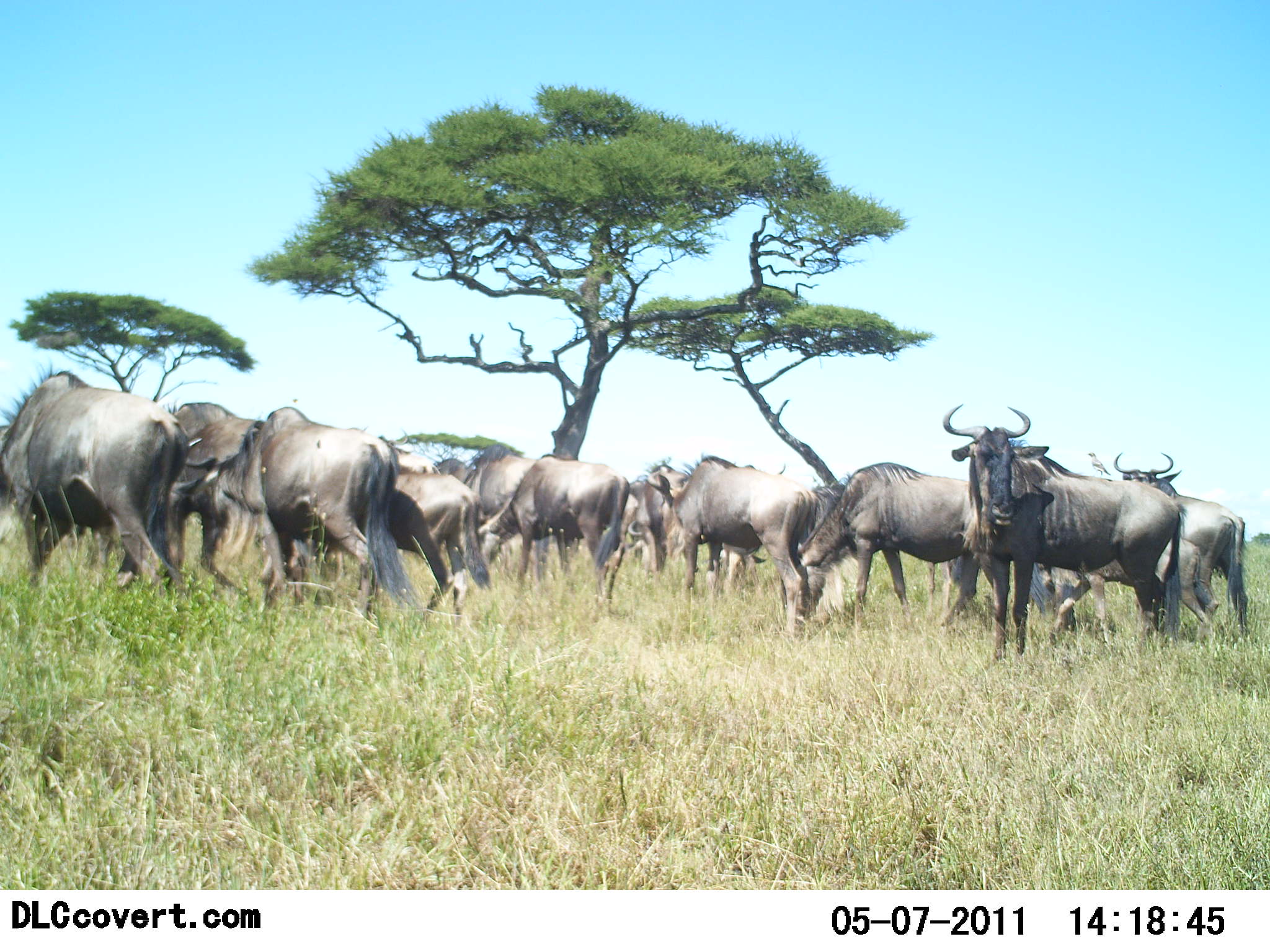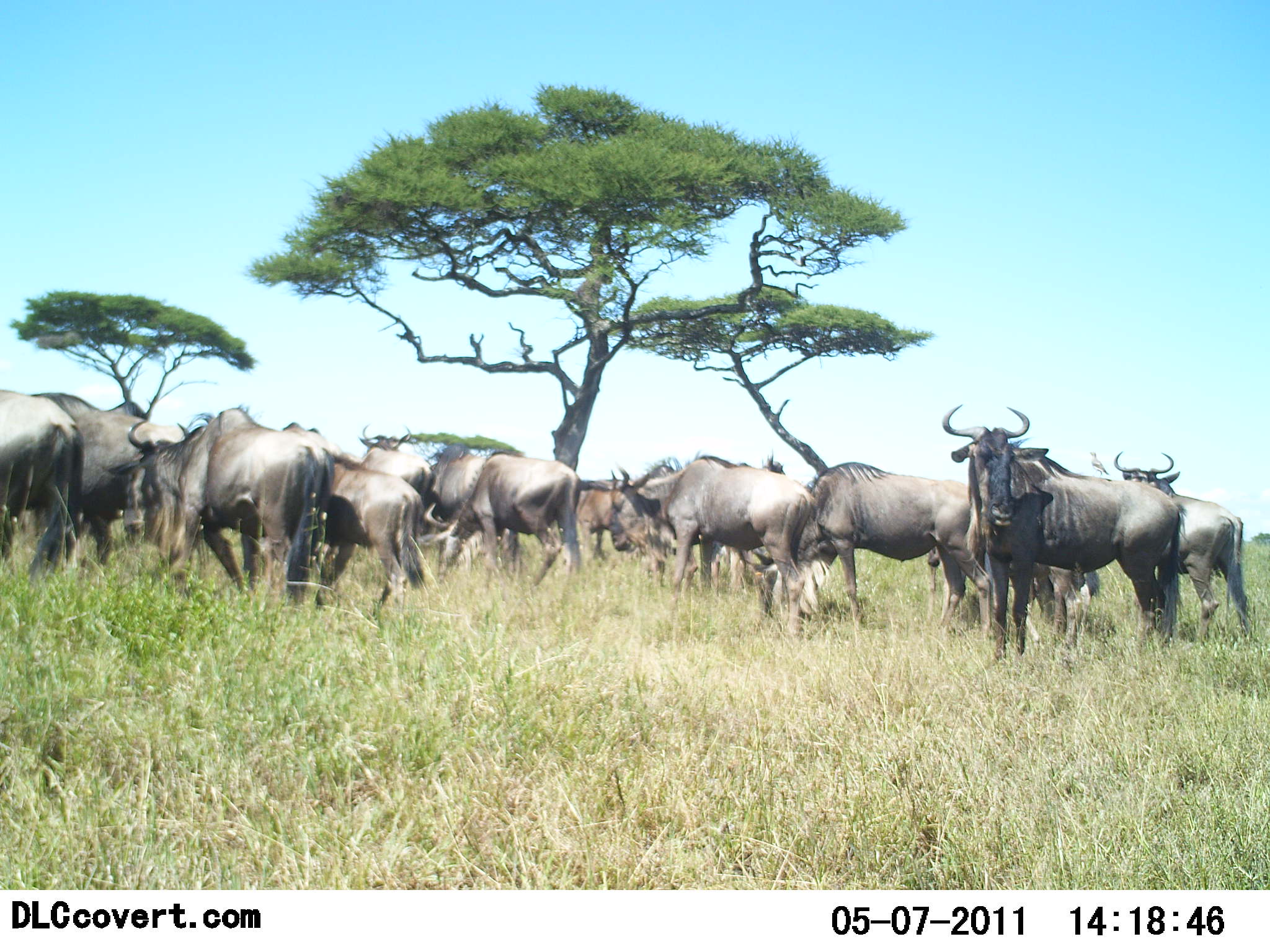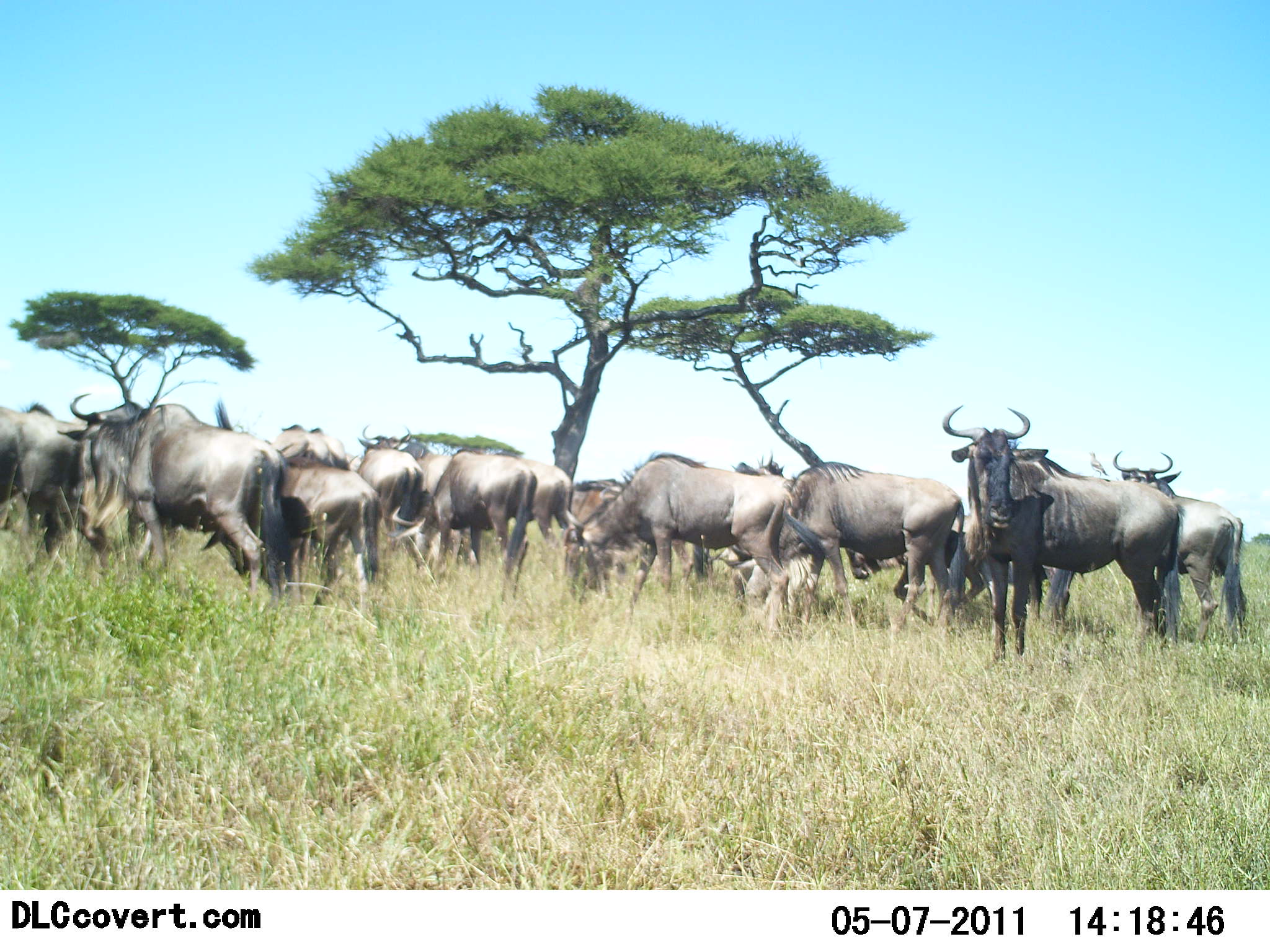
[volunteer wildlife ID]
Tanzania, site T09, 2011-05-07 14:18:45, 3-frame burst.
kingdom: Animalia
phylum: Chordata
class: Mammalia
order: Artiodactyla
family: Bovidae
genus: Connochaetes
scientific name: Connochaetes taurinus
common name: blue wildebeest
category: wildebeest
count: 11-50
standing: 50%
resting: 0%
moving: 58%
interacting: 8%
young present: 0%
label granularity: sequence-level